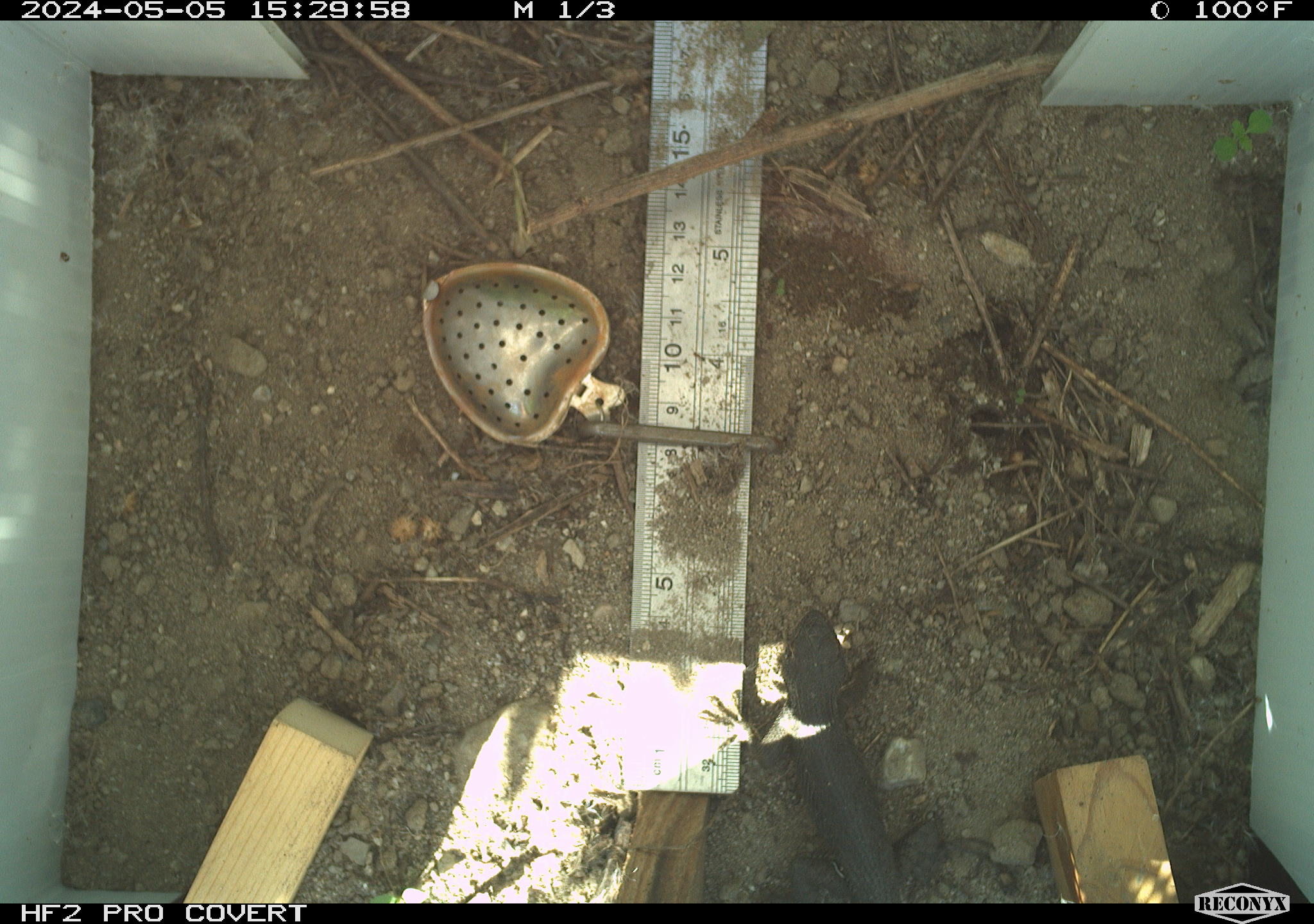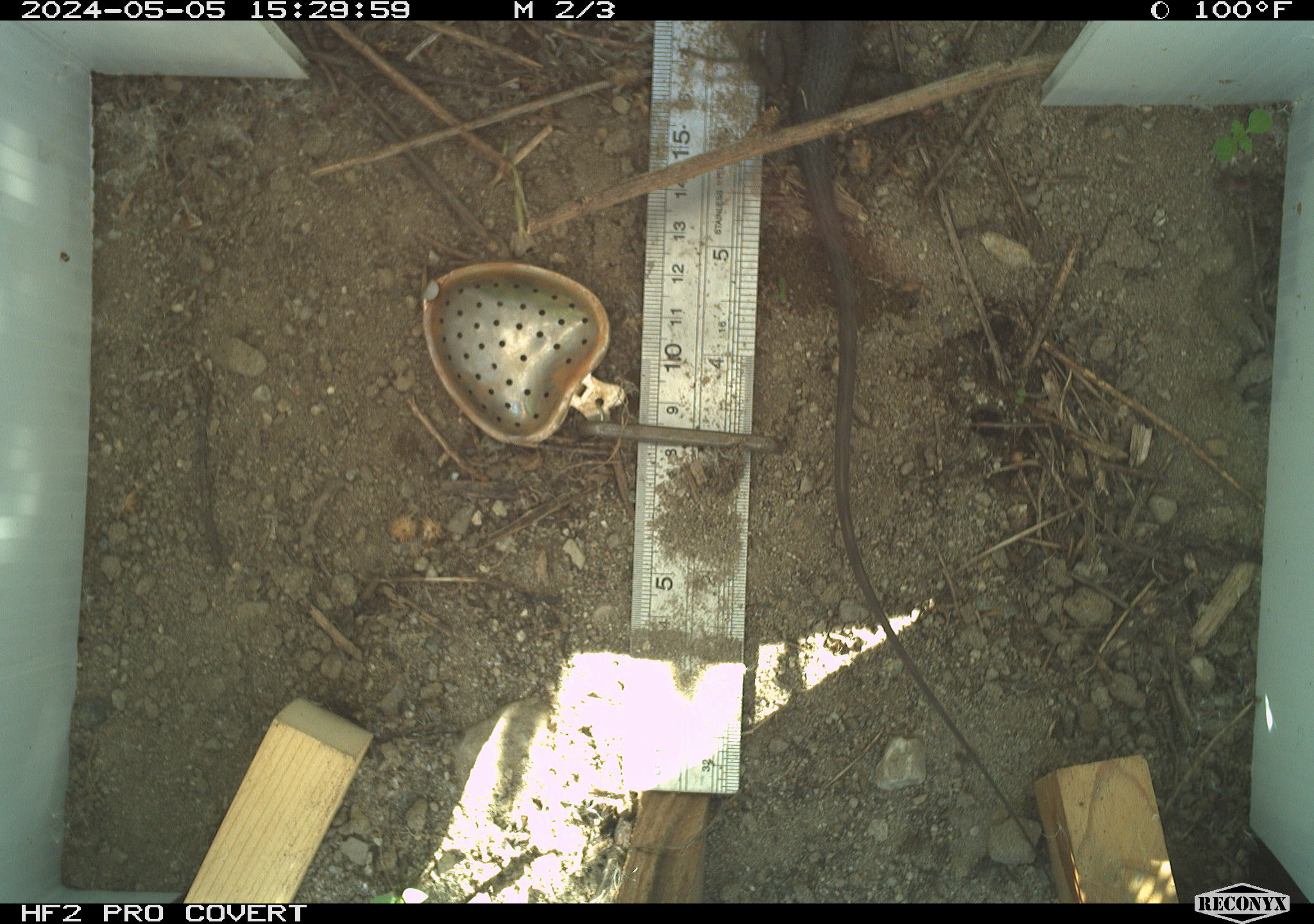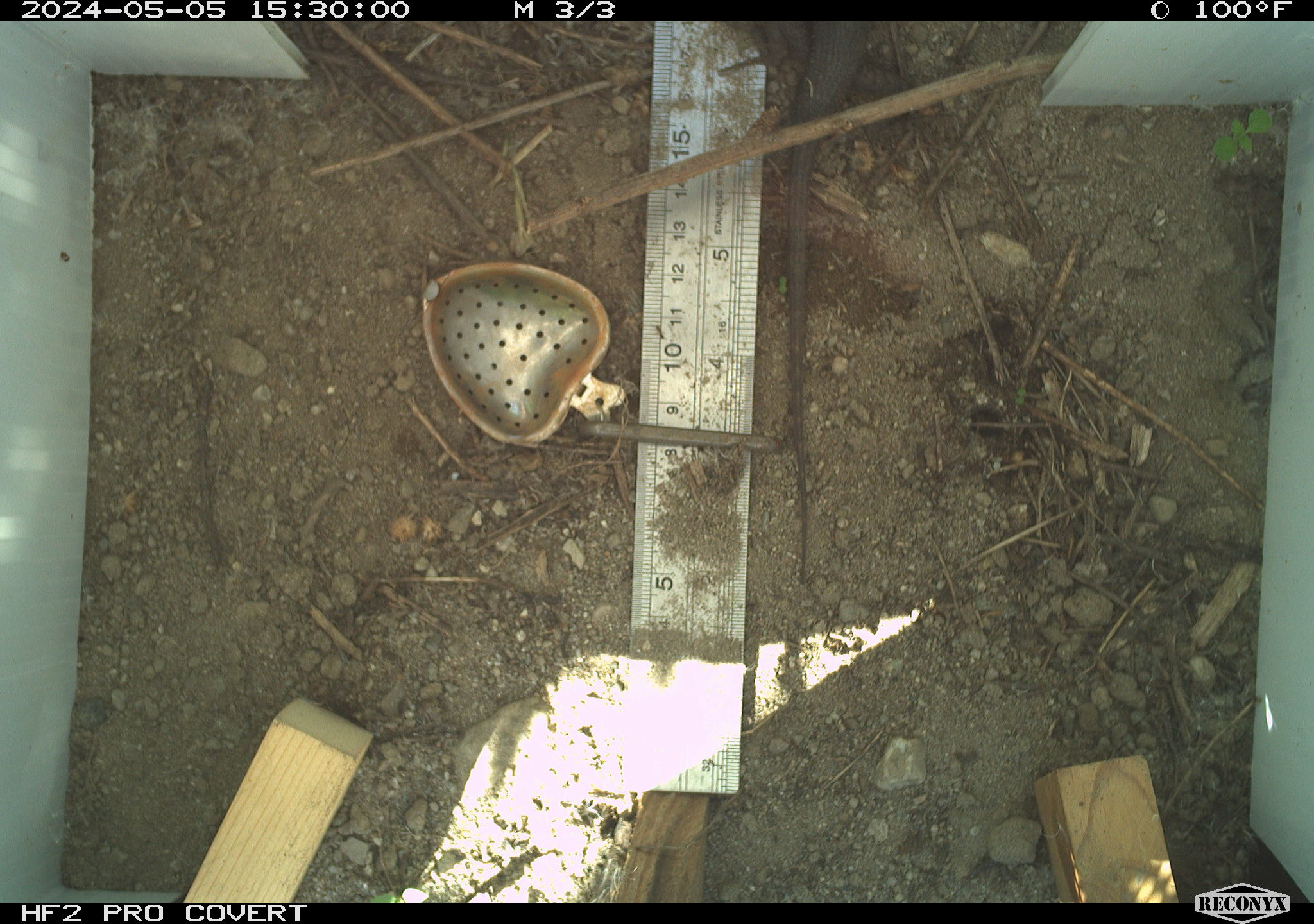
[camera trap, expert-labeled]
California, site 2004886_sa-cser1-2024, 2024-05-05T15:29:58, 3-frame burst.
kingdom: Animalia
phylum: Chordata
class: Reptilia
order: Squamata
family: Phrynosomatidae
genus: Sceloporus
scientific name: Sceloporus occidentalis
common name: western fence lizard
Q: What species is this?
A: Western fence lizard (Sceloporus occidentalis).